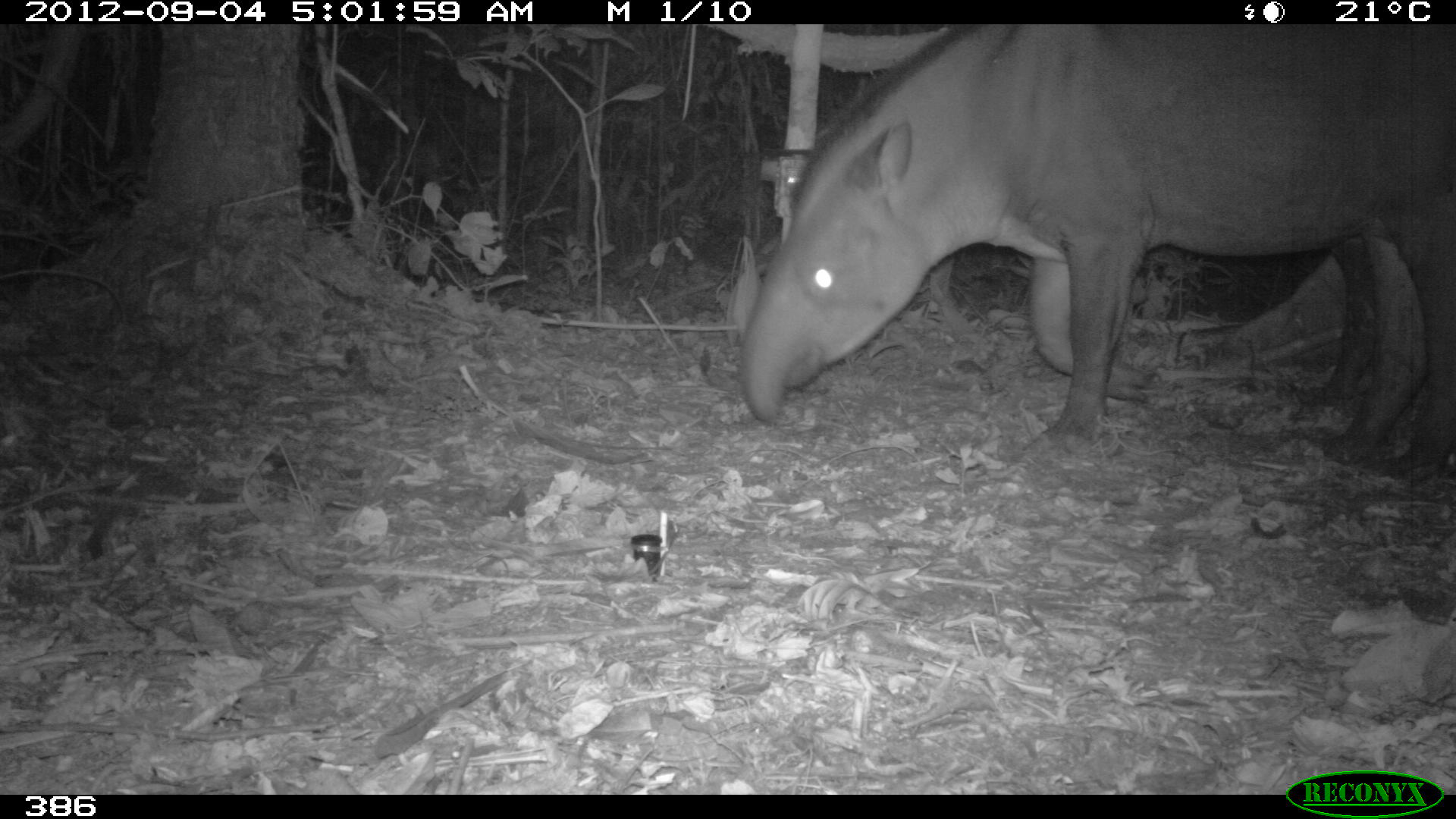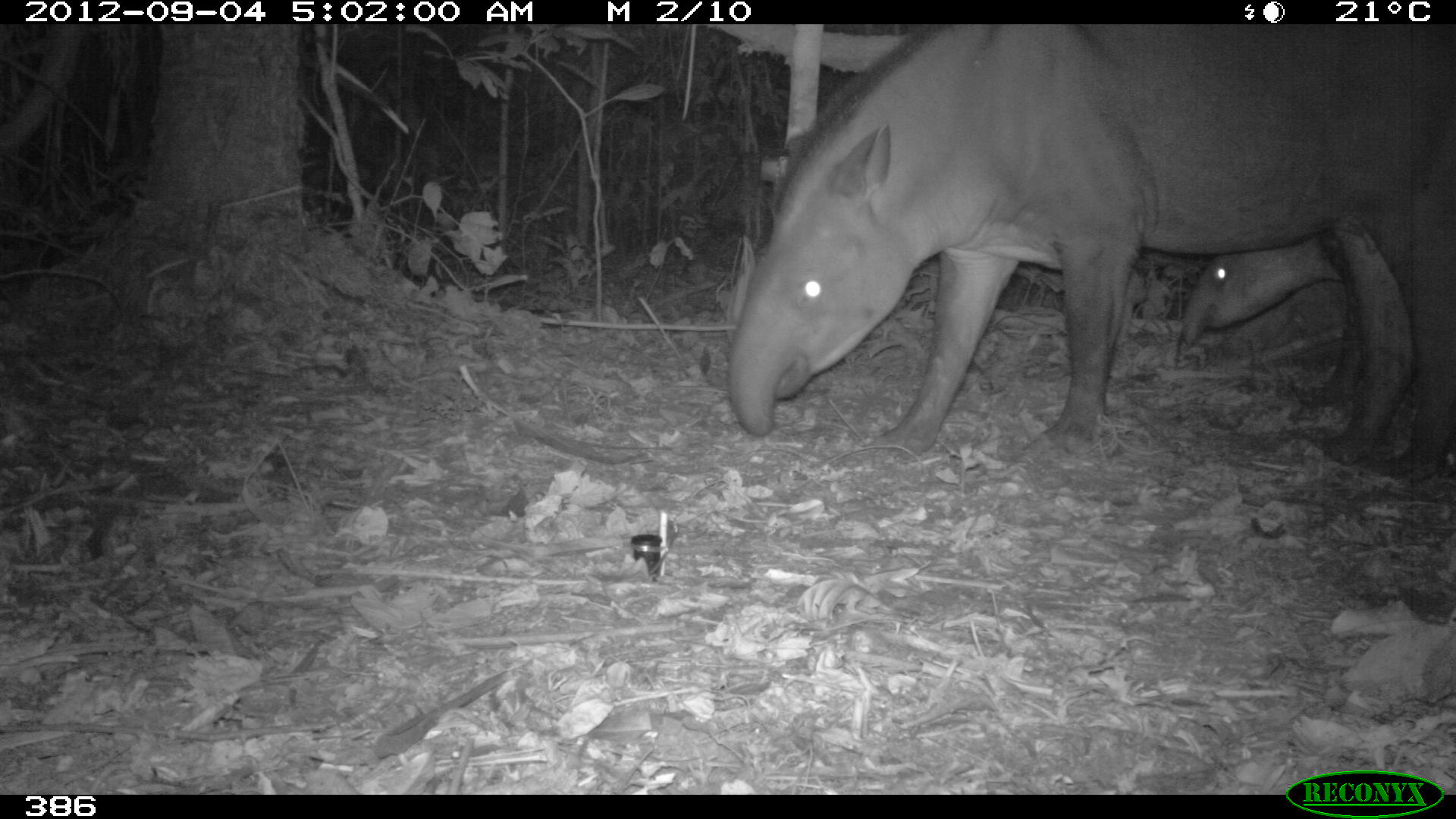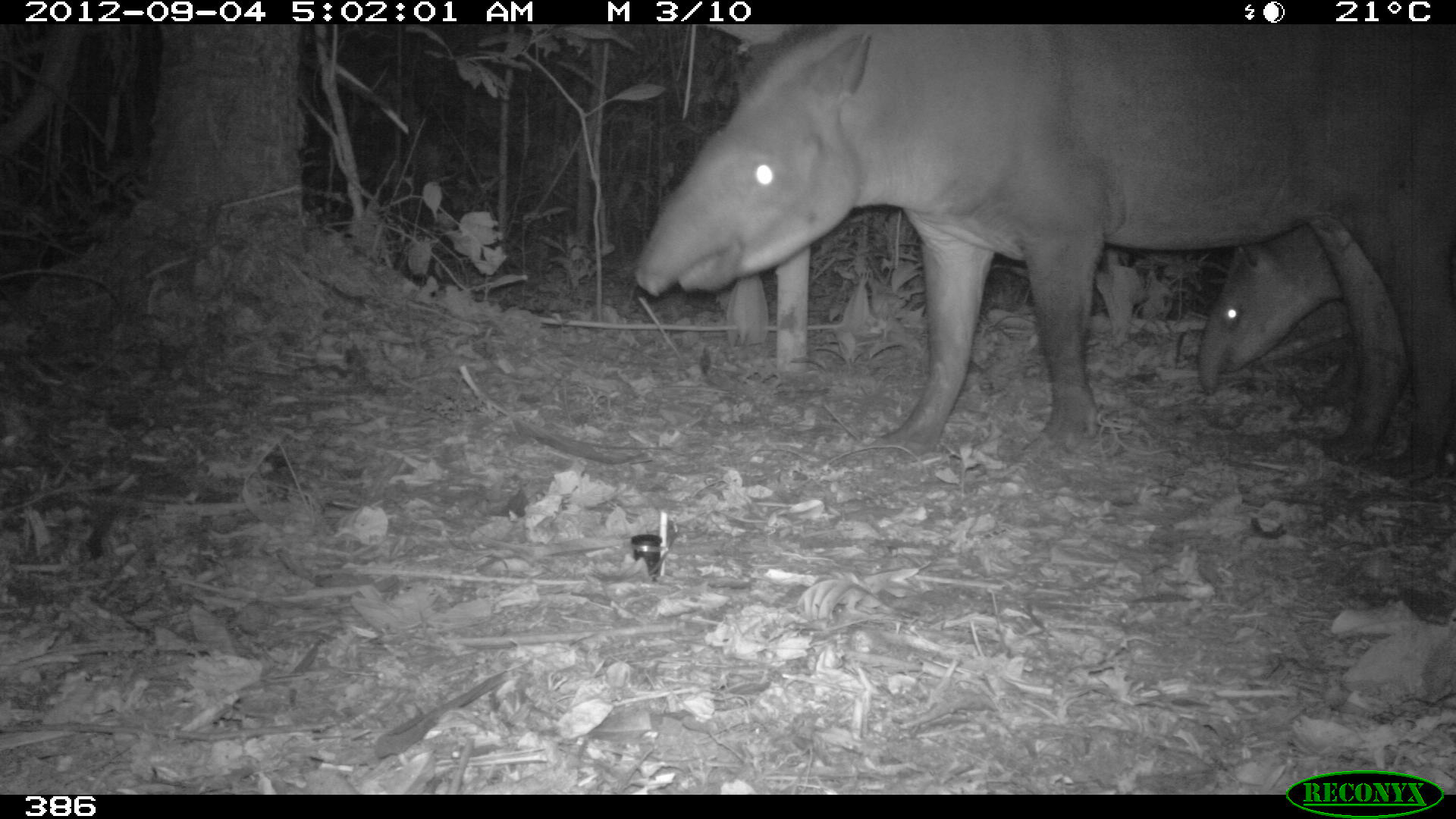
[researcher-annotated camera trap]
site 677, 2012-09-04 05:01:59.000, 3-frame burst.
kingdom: Animalia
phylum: Chordata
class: Mammalia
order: Perissodactyla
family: Tapiridae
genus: Tapirus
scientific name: Tapirus terrestris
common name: south american tapir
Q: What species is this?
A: Tapirus terrestris (south american tapir).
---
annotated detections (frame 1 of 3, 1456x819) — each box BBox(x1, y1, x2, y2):
tapirus terrestris: BBox(740, 25, 1453, 483); BBox(1296, 234, 1382, 426)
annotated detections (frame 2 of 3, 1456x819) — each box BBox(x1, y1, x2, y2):
tapirus terrestris: BBox(726, 24, 1449, 482); BBox(1177, 236, 1363, 400)